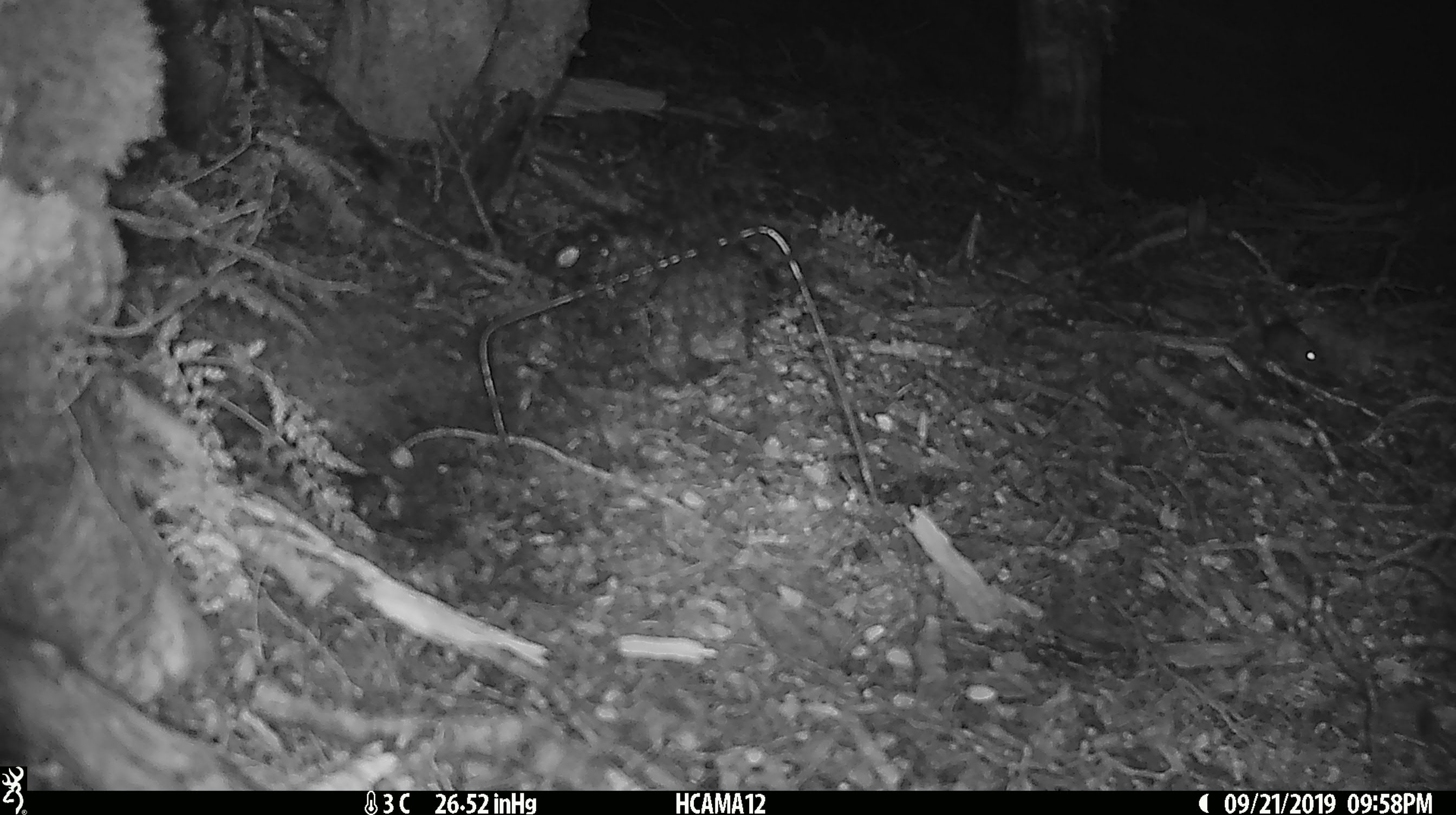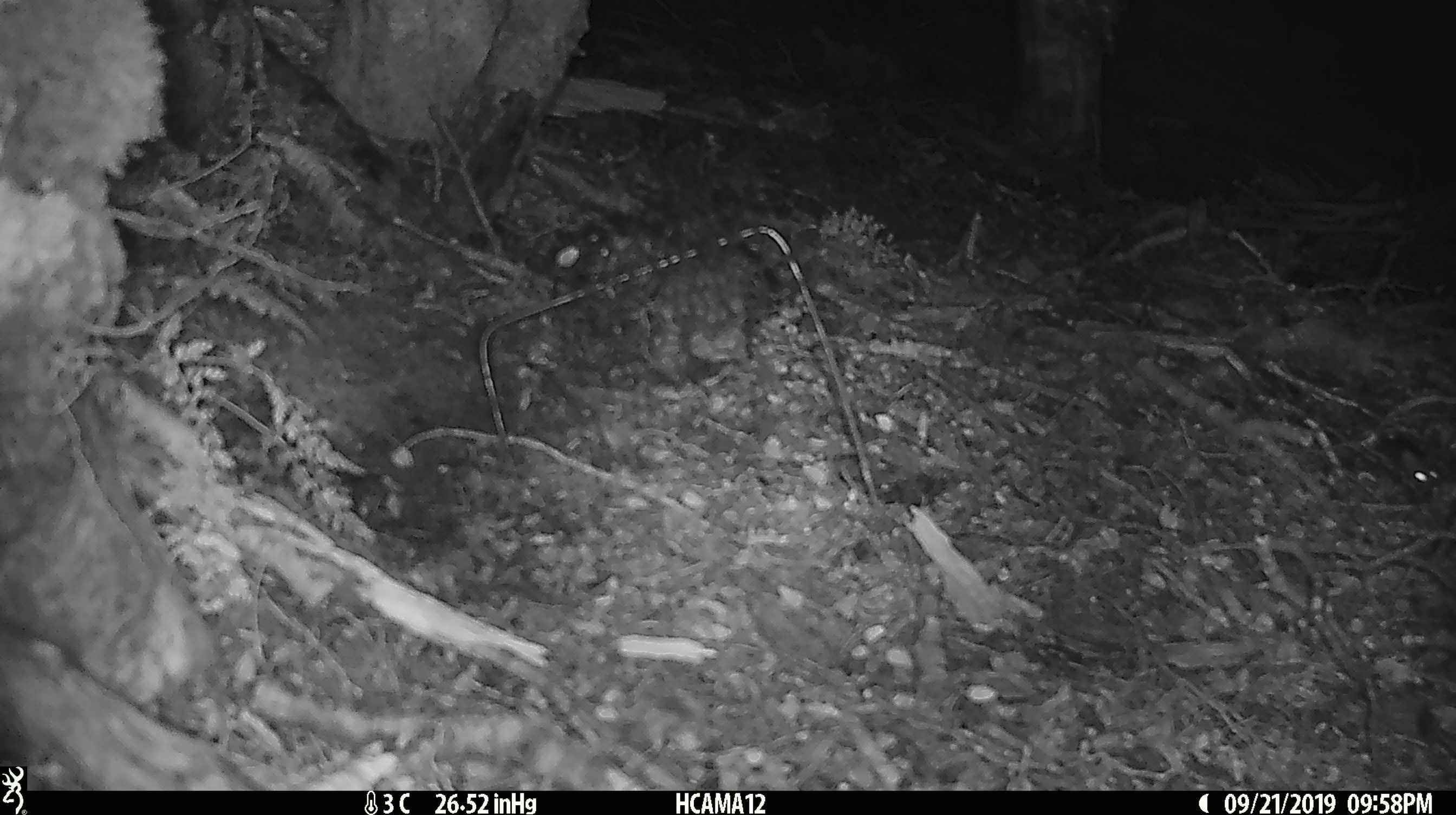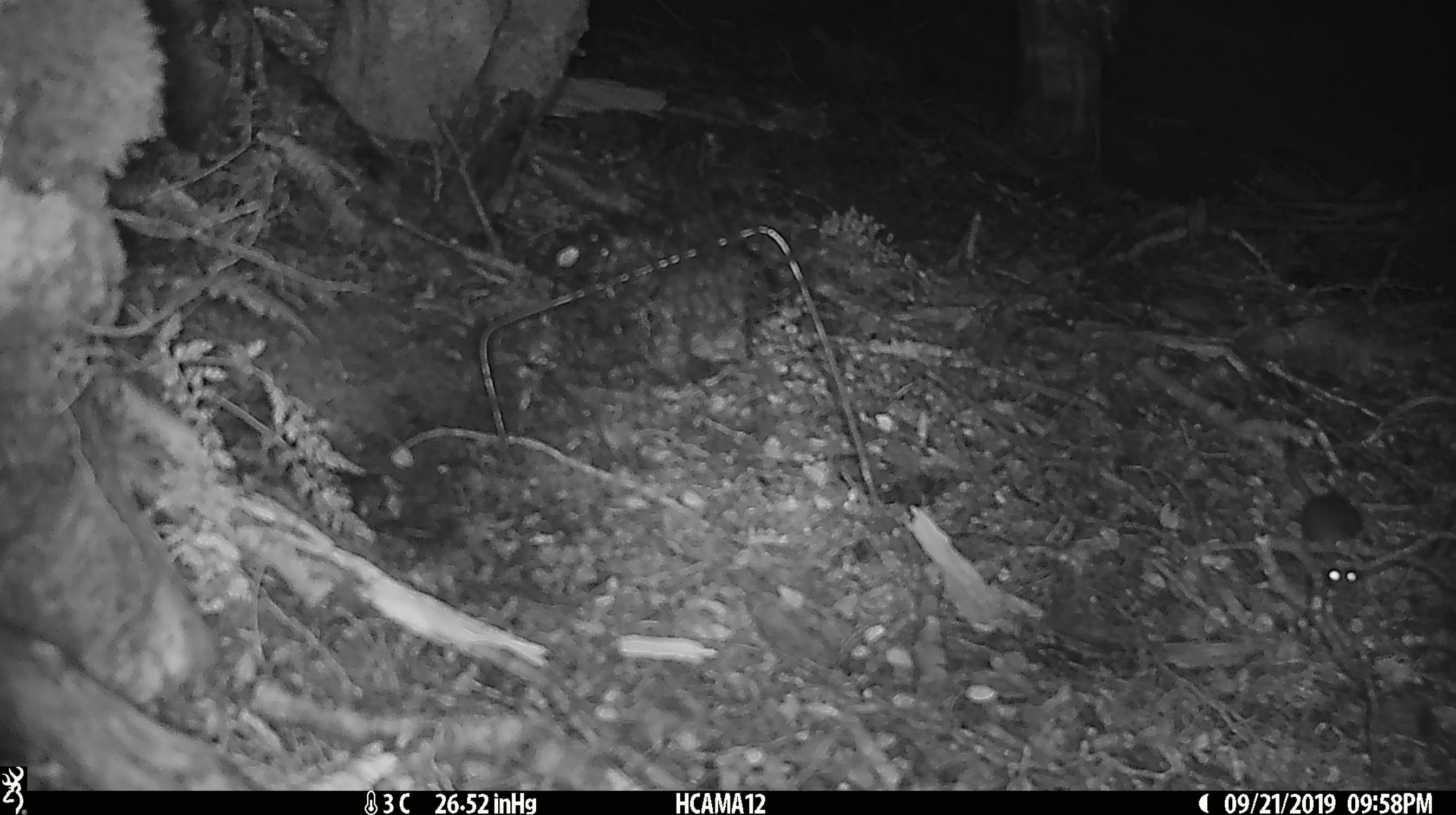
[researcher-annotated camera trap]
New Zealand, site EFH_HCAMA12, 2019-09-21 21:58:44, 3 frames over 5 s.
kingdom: Animalia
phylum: Chordata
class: Mammalia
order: Rodentia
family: Muridae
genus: Mus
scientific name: Mus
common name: mouse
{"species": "mouse (Mus)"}